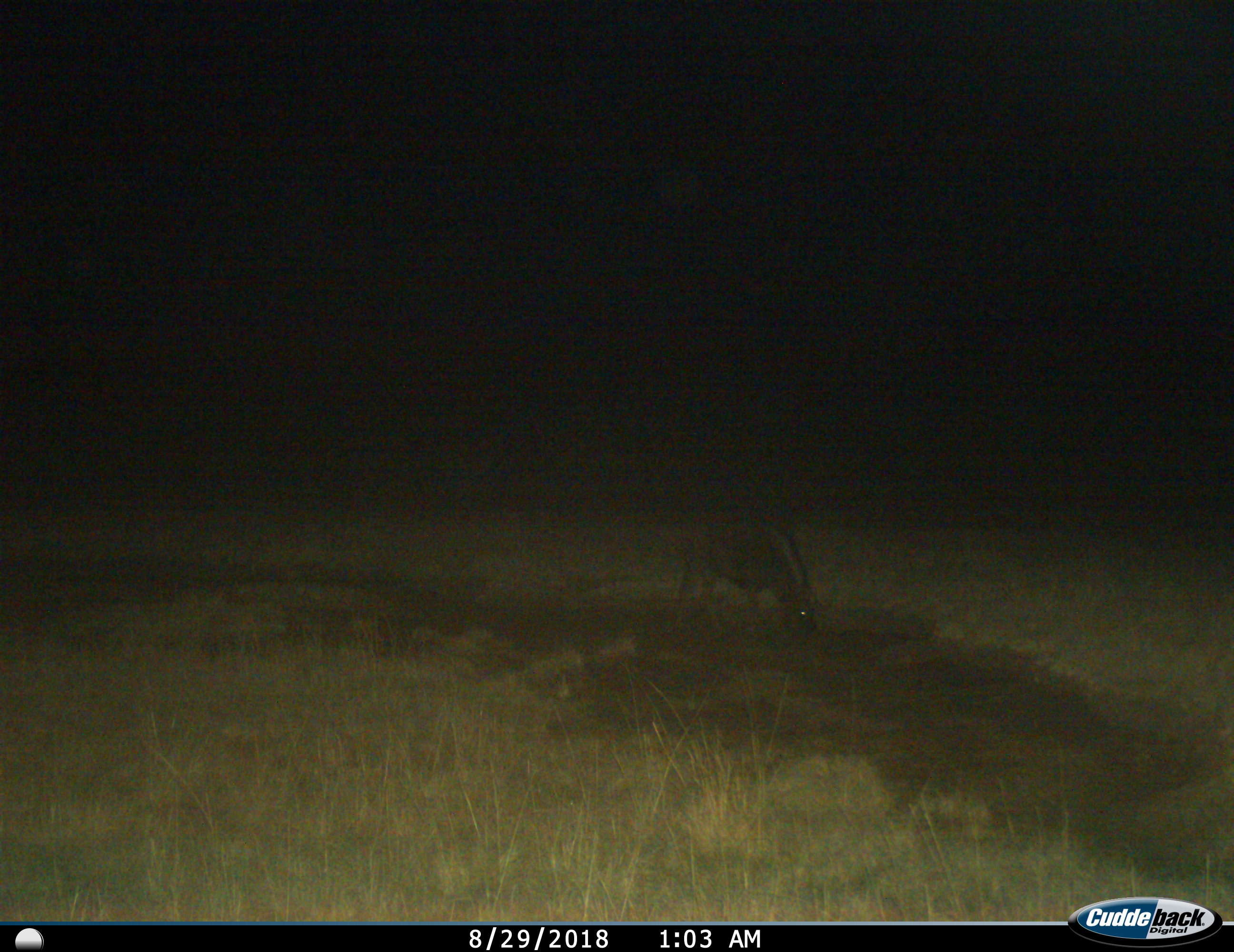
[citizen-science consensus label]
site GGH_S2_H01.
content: unidentified animal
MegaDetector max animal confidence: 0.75